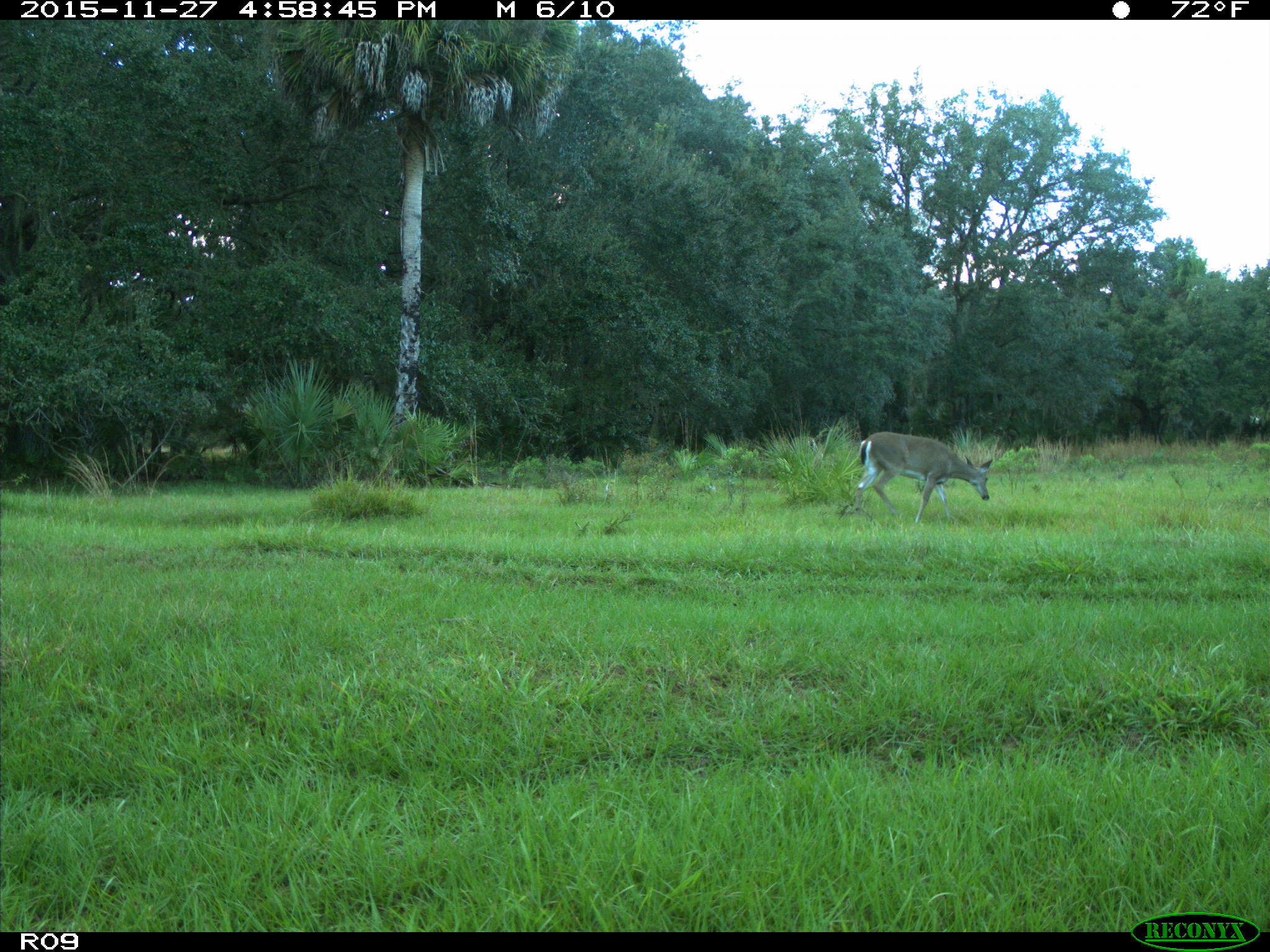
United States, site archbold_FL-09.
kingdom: Animalia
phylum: Chordata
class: Mammalia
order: Artiodactyla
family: Cervidae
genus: Odocoileus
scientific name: Odocoileus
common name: deer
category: unidentified deer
Unidentified deer (deer) (Odocoileus).